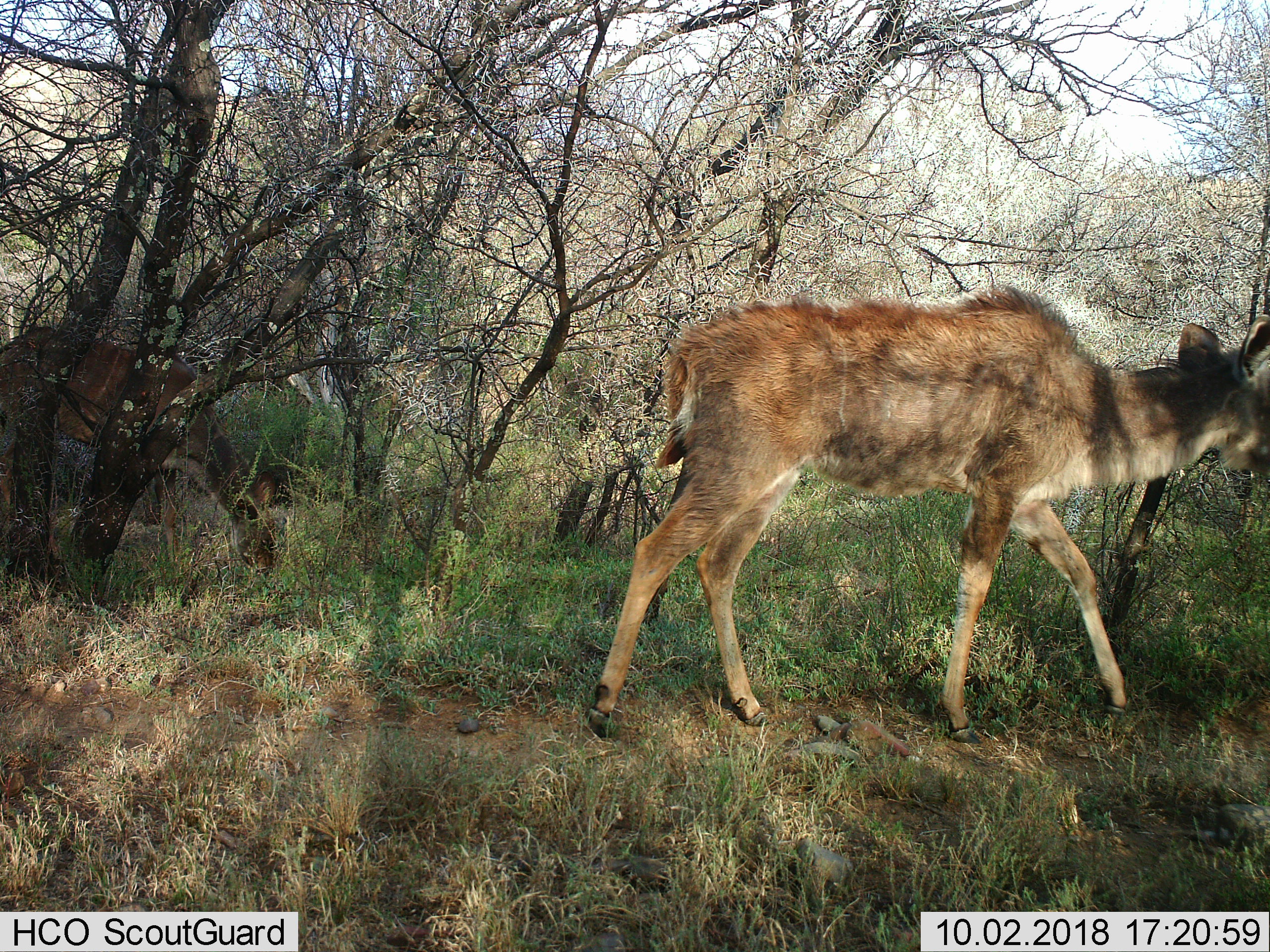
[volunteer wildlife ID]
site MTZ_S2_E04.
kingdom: Animalia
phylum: Chordata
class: Mammalia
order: Artiodactyla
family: Bovidae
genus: Tragelaphus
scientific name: Tragelaphus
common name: kudu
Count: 2.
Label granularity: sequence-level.